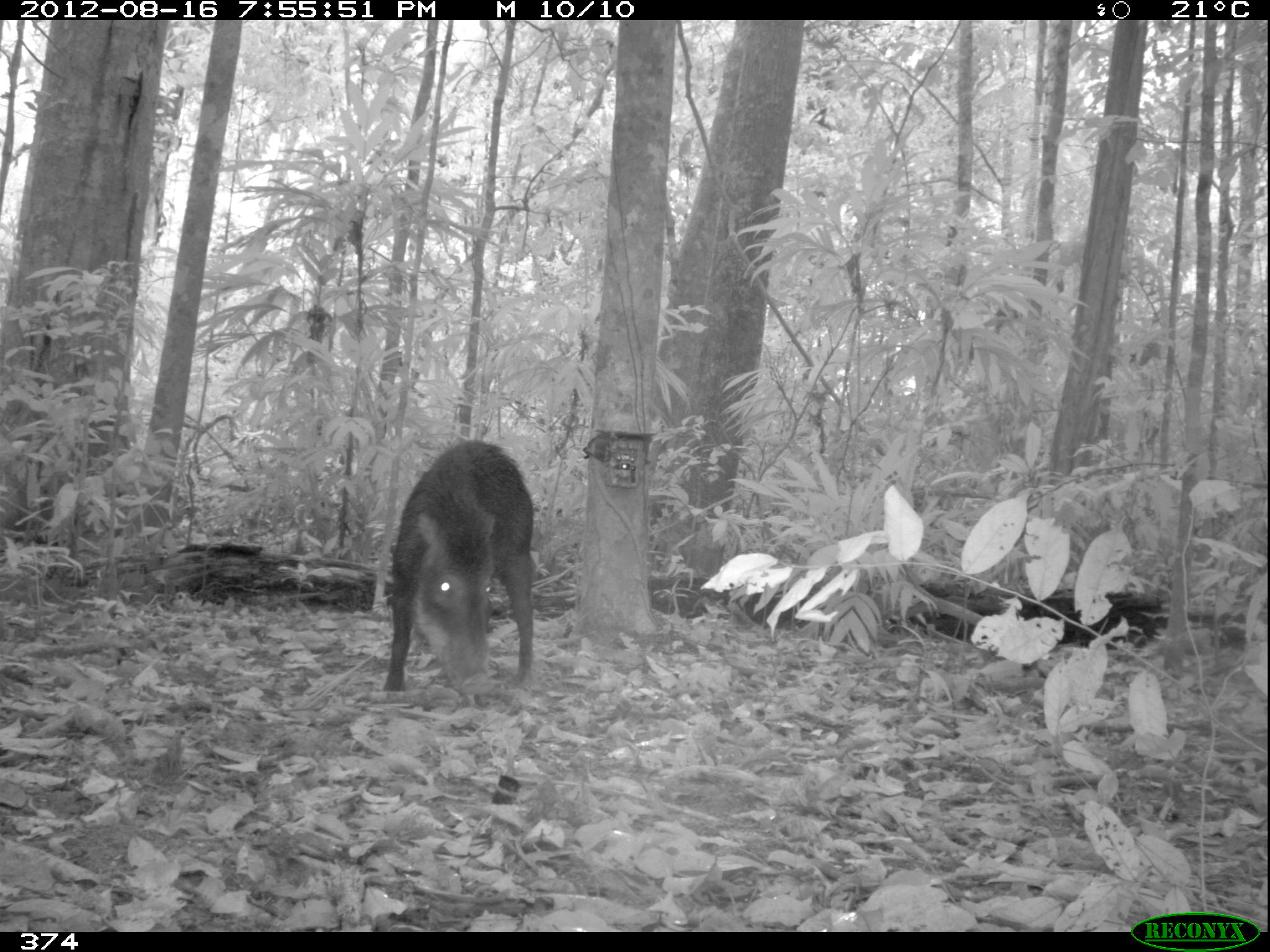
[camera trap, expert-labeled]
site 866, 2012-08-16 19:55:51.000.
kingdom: Animalia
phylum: Chordata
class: Mammalia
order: Artiodactyla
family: Tayassuidae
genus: Tayassu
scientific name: Tayassu pecari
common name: white-lipped peccary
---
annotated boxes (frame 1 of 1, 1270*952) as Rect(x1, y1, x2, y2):
tayassu pecari: Rect(382, 436, 537, 693)